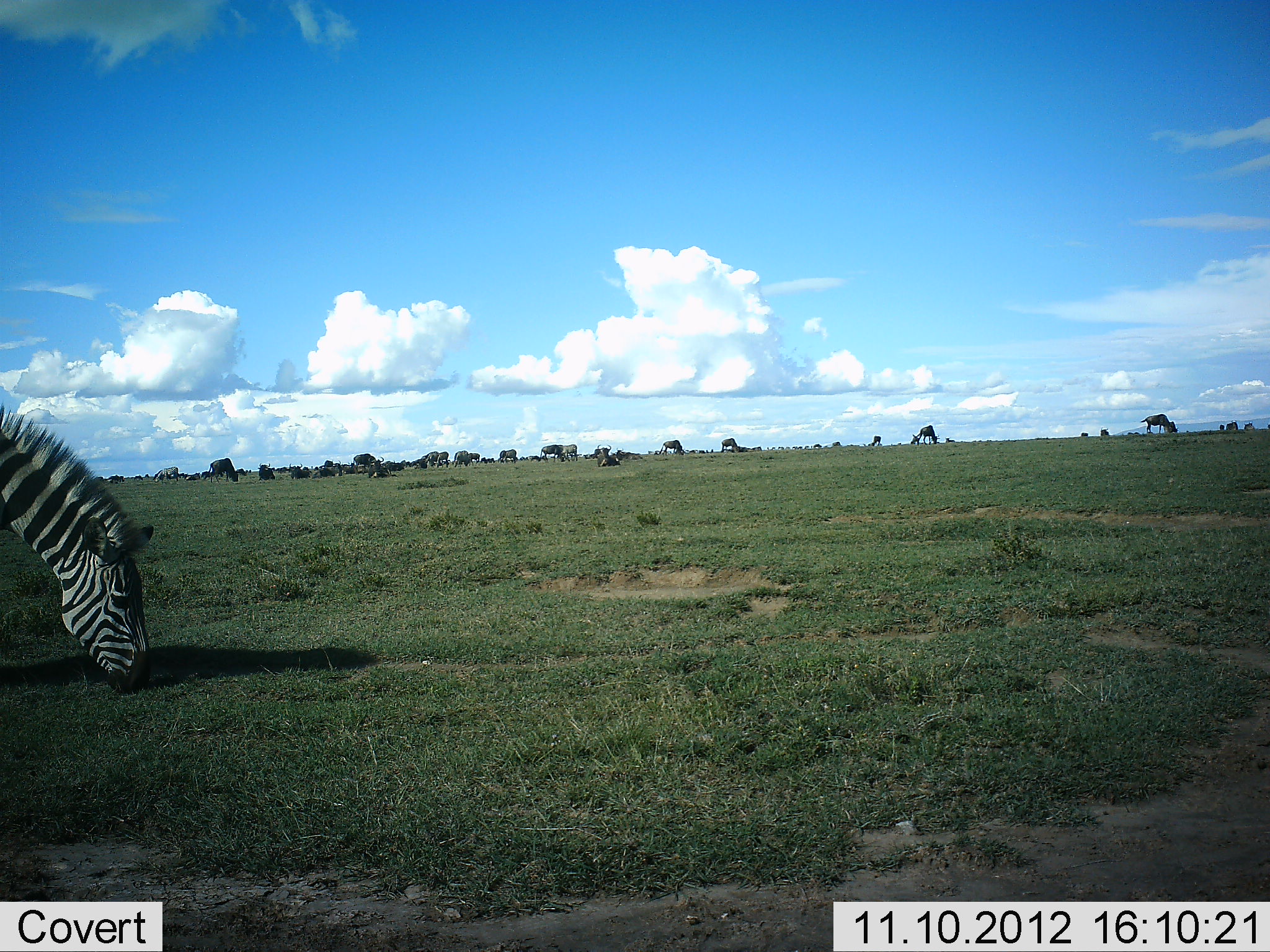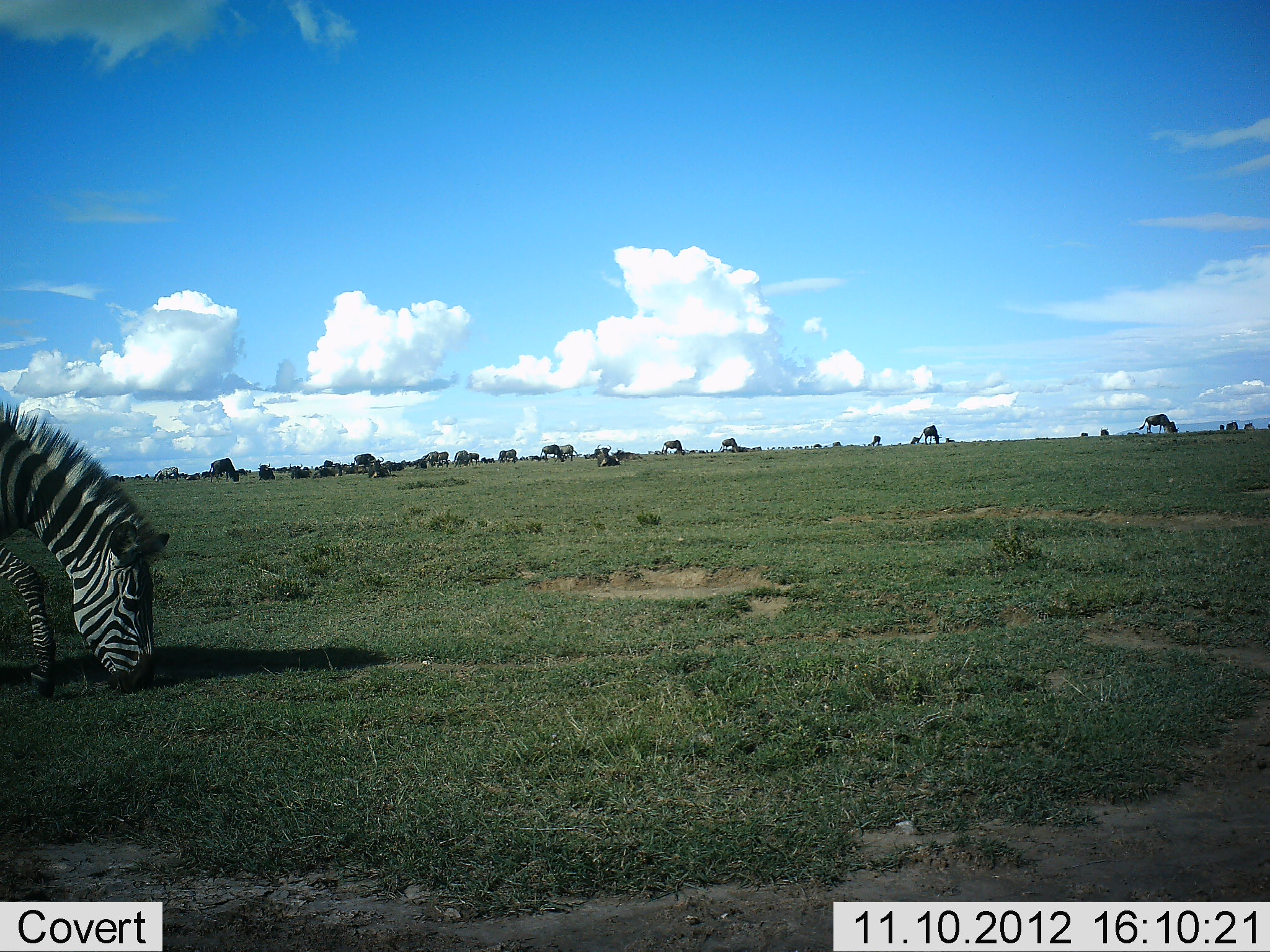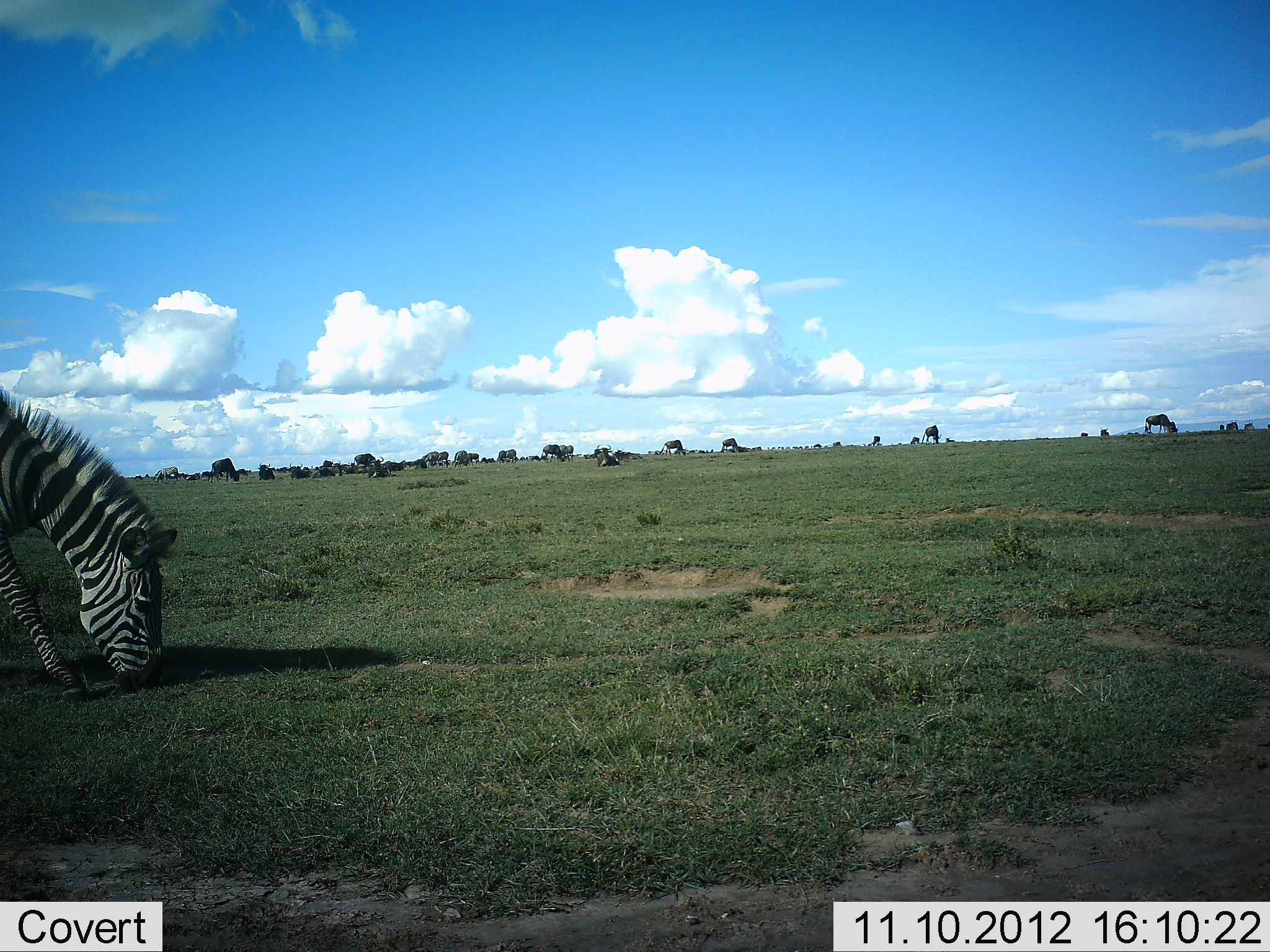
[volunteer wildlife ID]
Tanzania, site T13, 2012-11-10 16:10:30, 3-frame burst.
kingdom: Animalia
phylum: Chordata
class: Mammalia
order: Perissodactyla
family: Equidae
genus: Equus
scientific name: Equus quagga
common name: plains zebra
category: zebra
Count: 1.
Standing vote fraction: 26%.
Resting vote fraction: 5%.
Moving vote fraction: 0%.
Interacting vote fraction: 0%.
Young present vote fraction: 5%.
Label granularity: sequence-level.